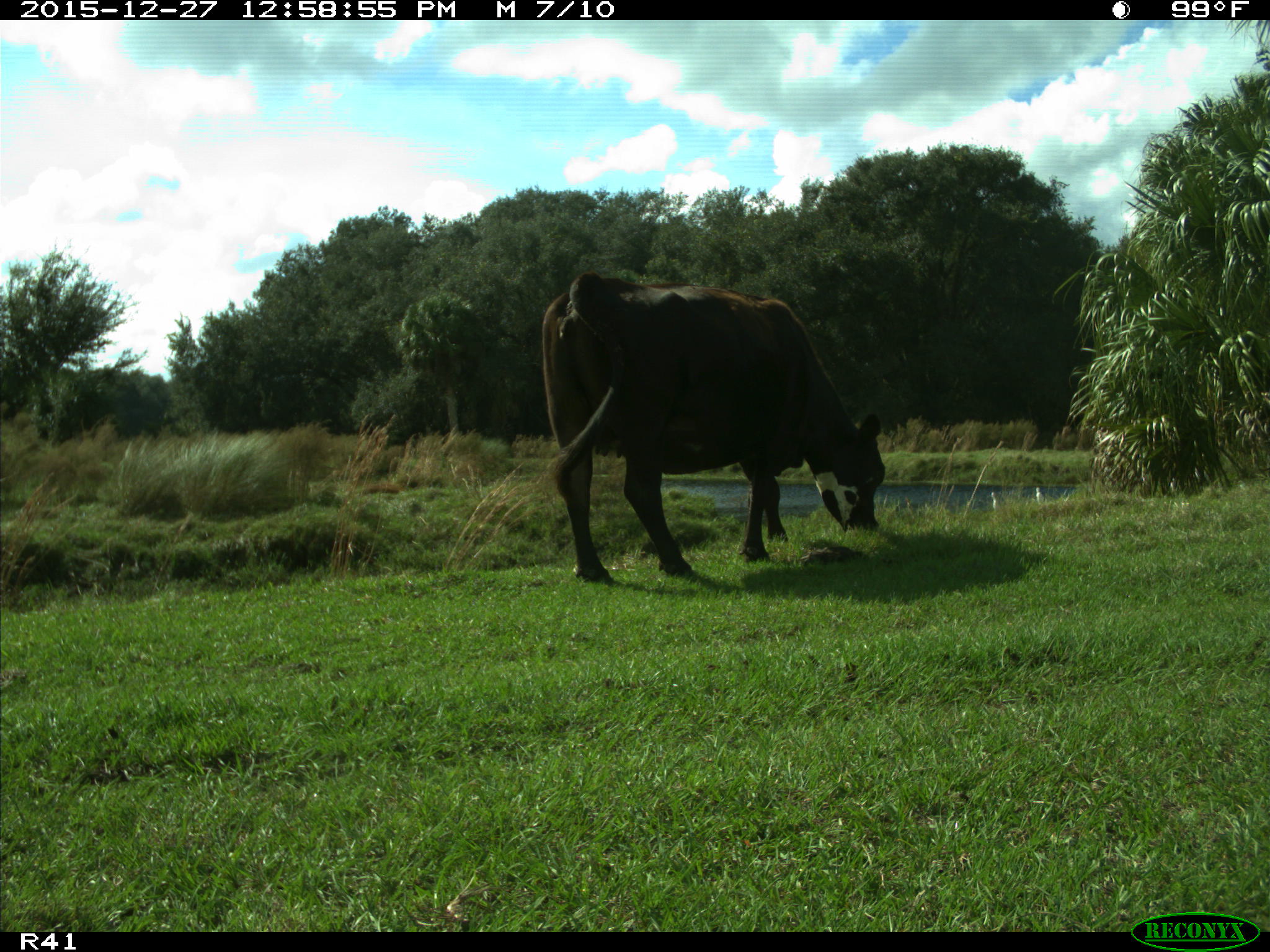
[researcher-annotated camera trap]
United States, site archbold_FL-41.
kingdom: Animalia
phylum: Chordata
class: Mammalia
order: Artiodactyla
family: Bovidae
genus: Bos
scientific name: Bos taurus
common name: domestic cow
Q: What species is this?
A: Bos taurus (domestic cow).